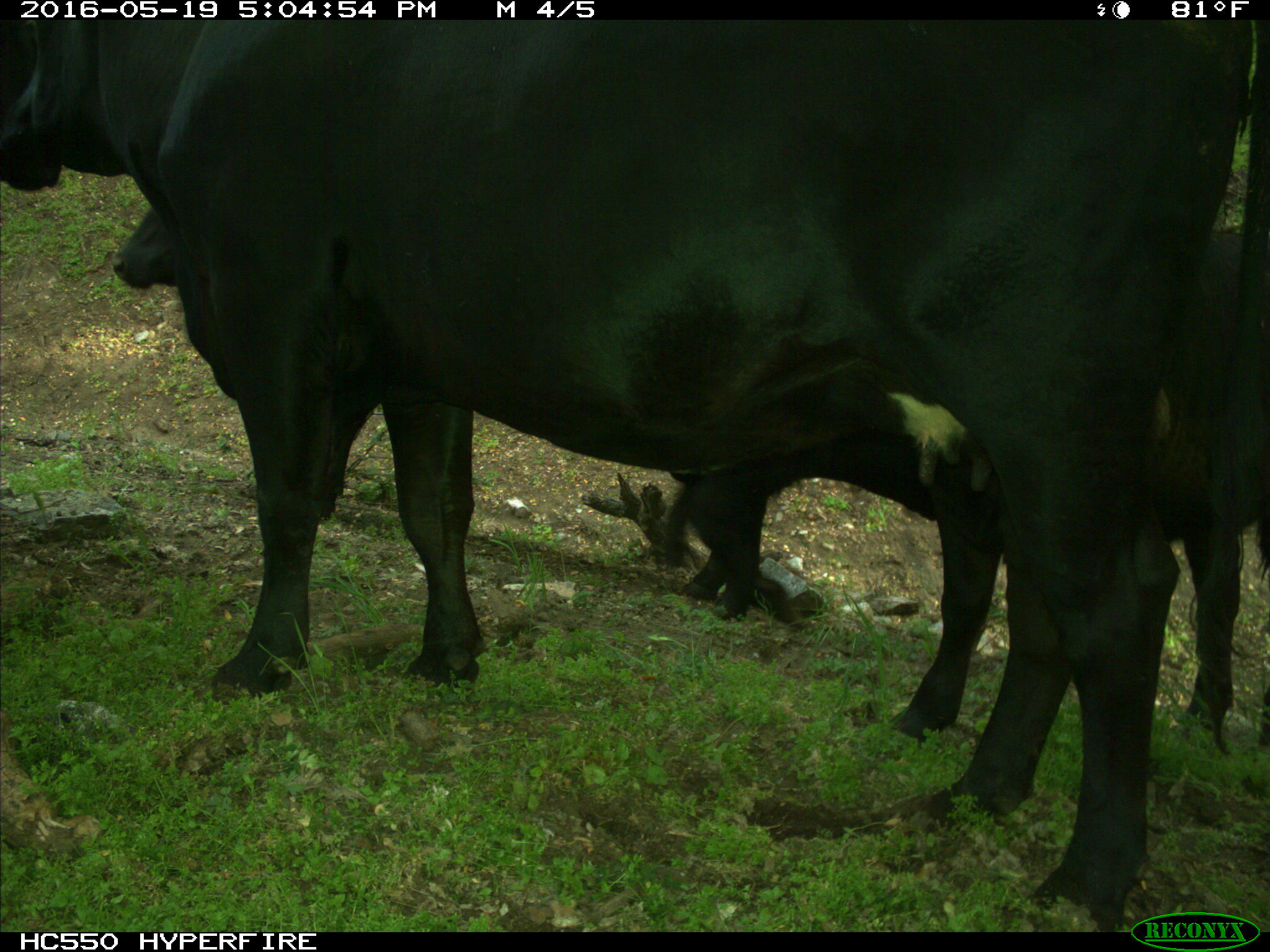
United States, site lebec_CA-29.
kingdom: Animalia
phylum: Chordata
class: Mammalia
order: Artiodactyla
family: Bovidae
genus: Bos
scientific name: Bos taurus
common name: domestic cow